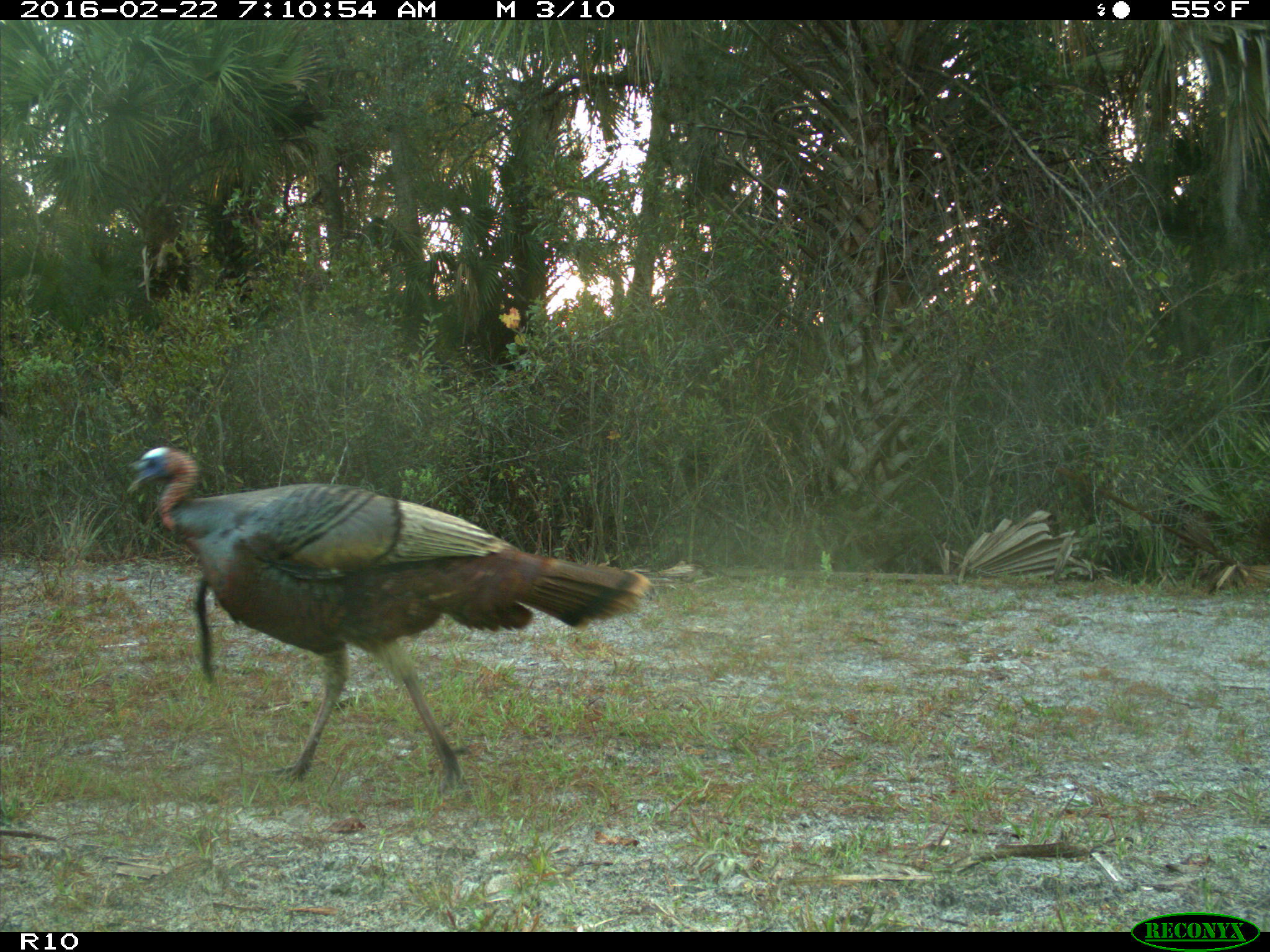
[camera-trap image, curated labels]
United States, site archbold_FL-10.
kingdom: Animalia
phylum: Chordata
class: Aves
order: Galliformes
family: Phasianidae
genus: Meleagris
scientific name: Meleagris gallopavo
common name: wild turkey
Meleagris gallopavo (wild turkey).